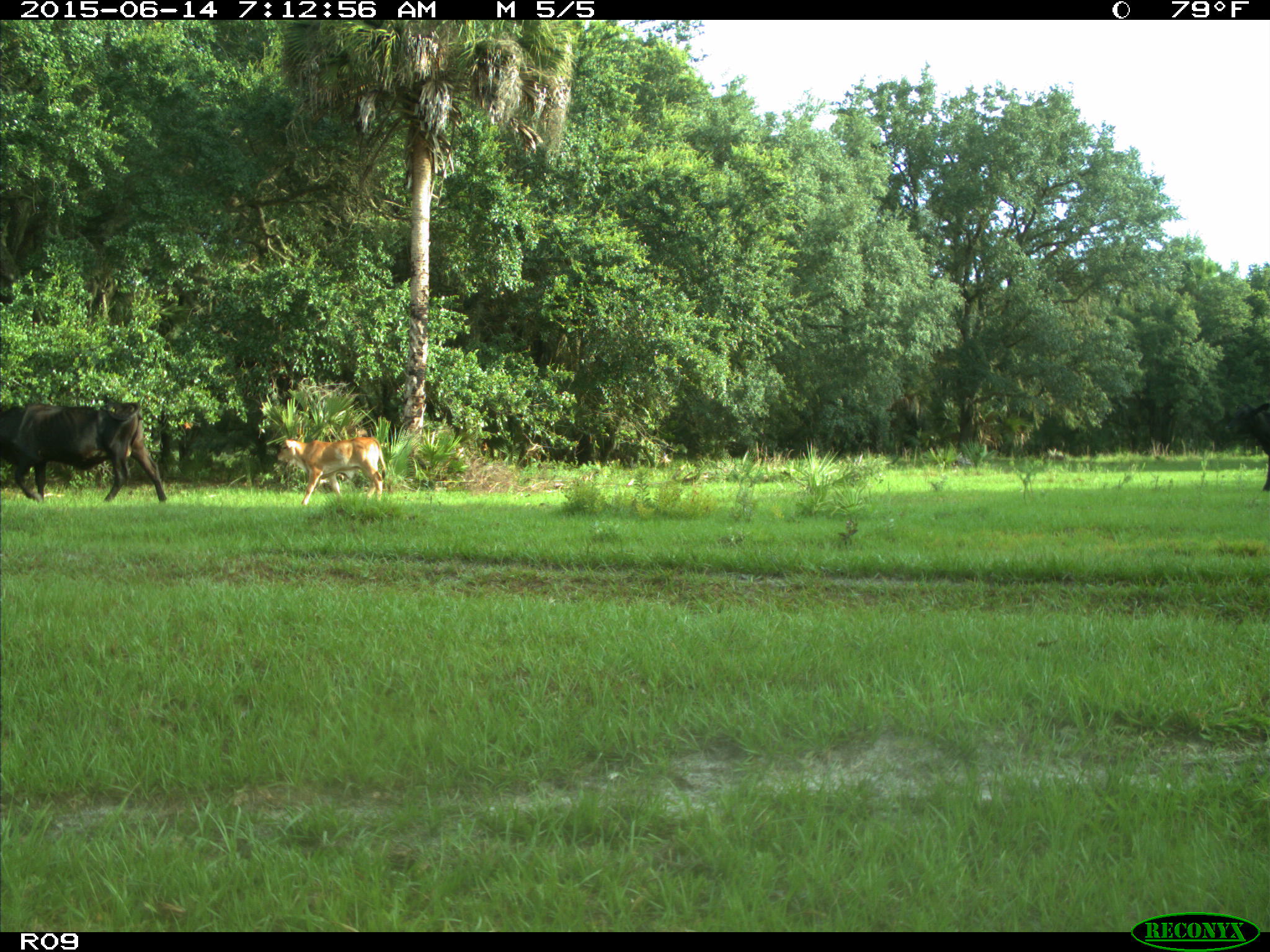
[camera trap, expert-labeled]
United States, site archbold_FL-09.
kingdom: Animalia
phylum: Chordata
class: Mammalia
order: Artiodactyla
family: Bovidae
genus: Bos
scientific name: Bos taurus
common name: domestic cow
Bos taurus (domestic cow).